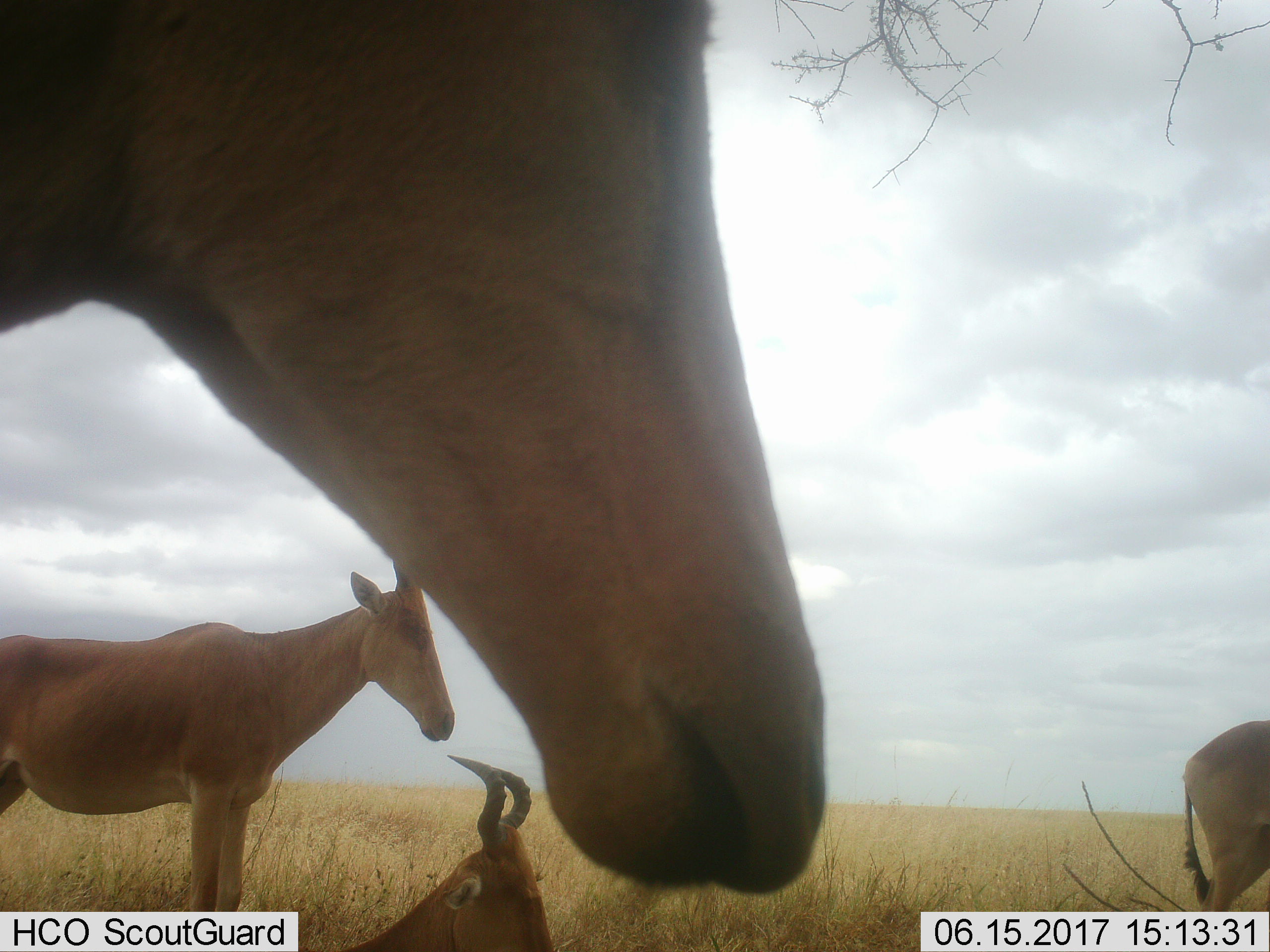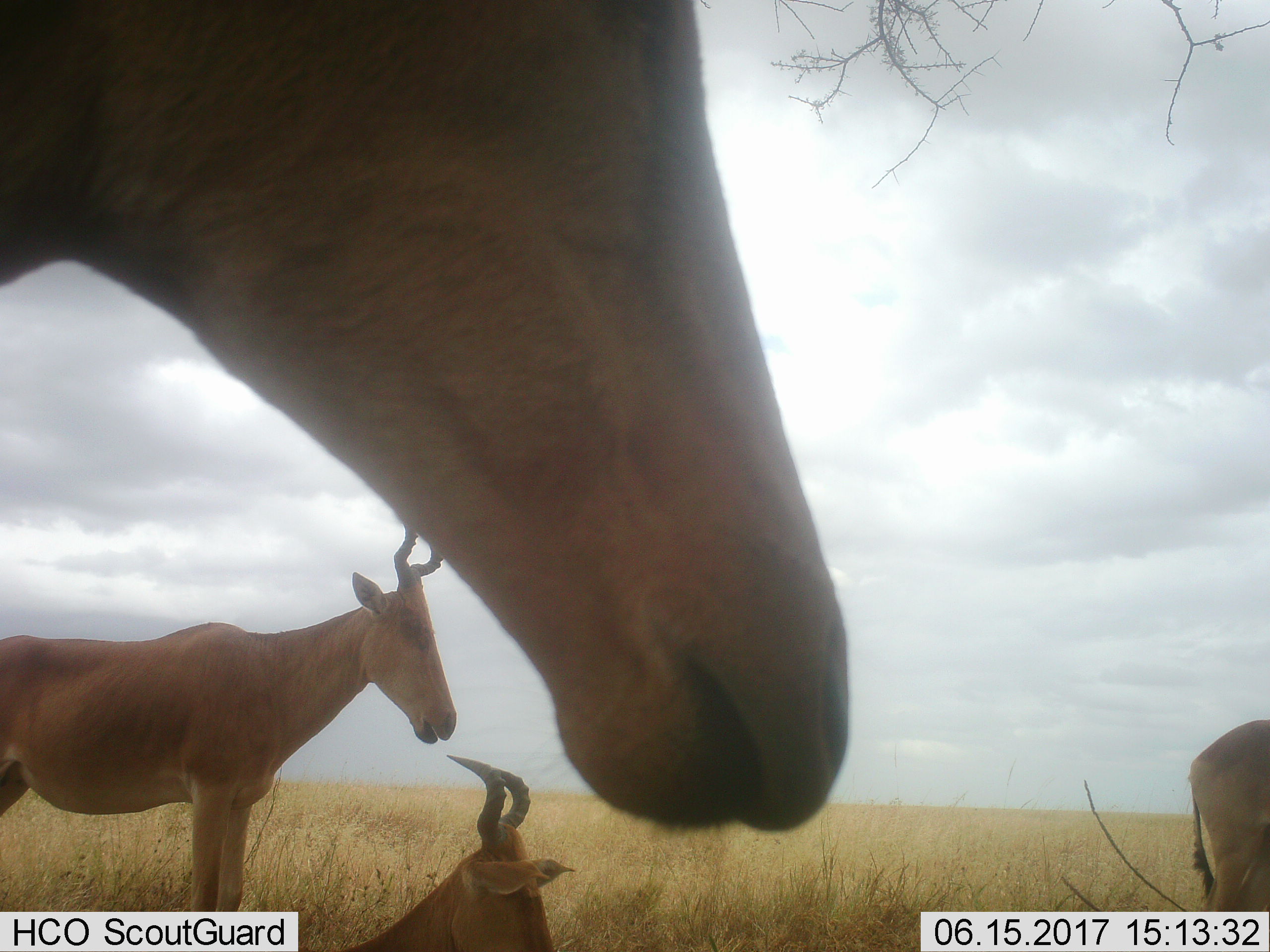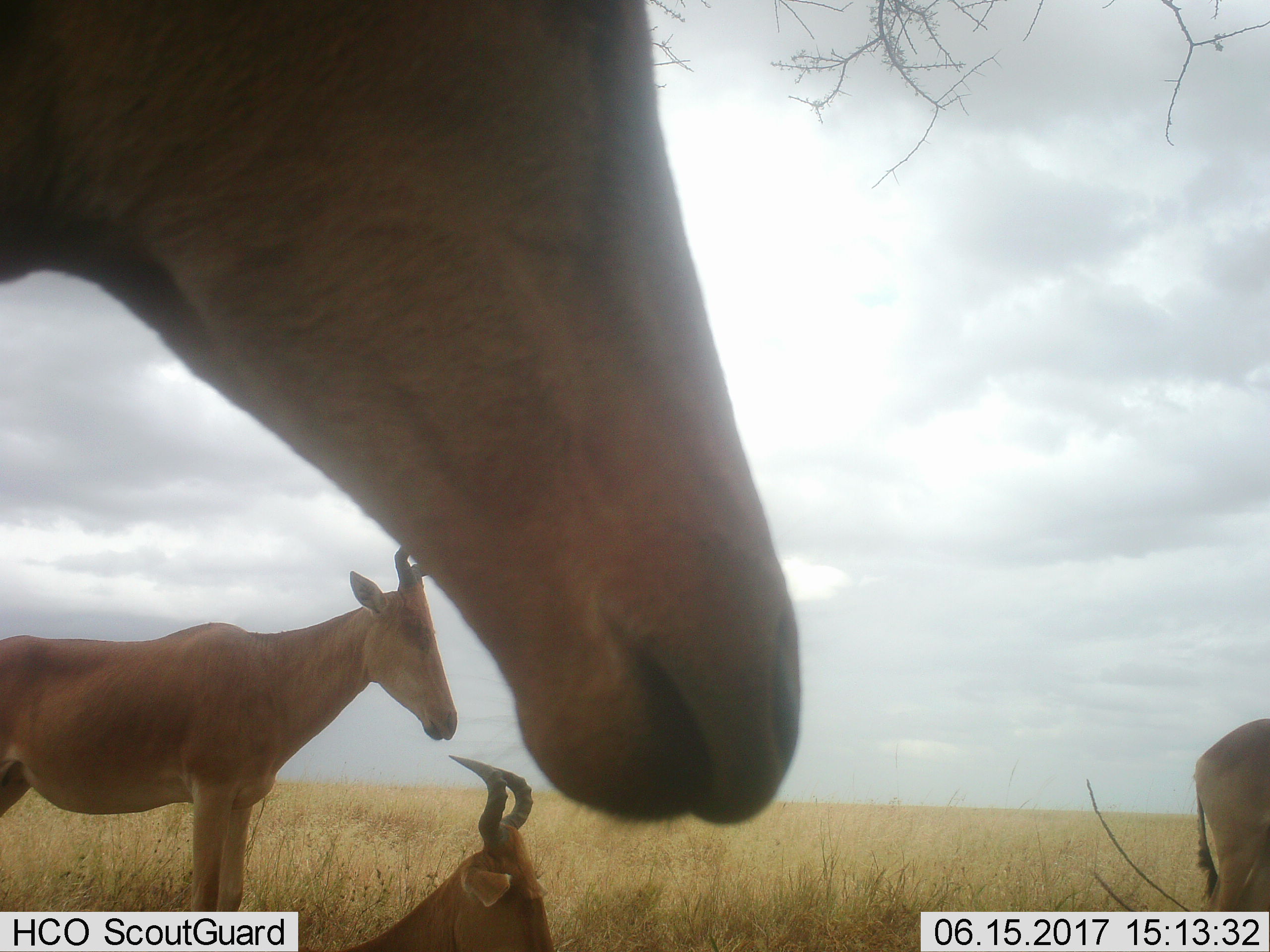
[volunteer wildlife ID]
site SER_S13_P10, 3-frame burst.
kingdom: Animalia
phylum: Chordata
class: Mammalia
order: Artiodactyla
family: Bovidae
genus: Alcelaphus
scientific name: Alcelaphus buselaphus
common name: hartebeest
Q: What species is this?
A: Hartebeest (Alcelaphus buselaphus).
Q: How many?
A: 4.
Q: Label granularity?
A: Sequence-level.